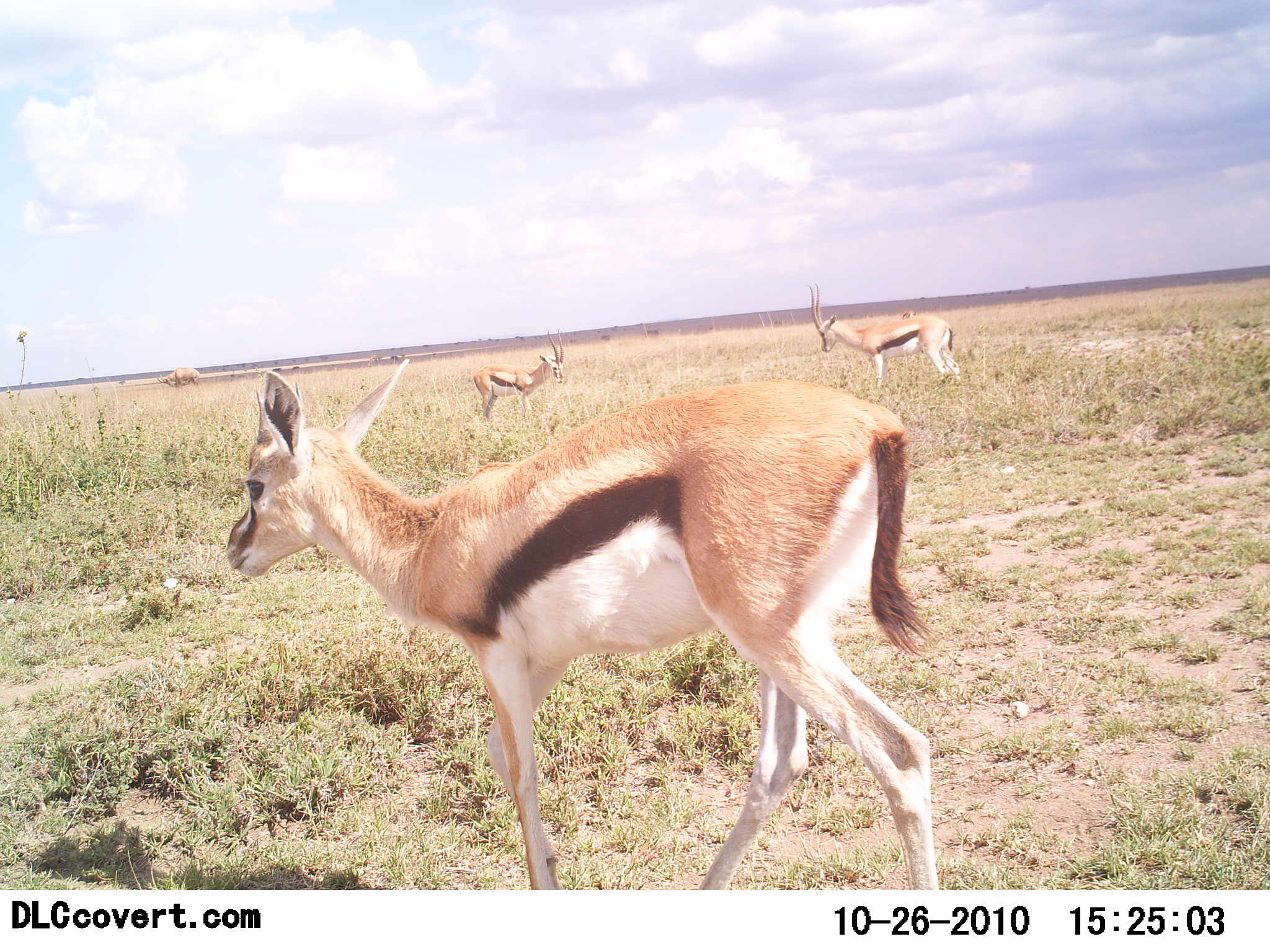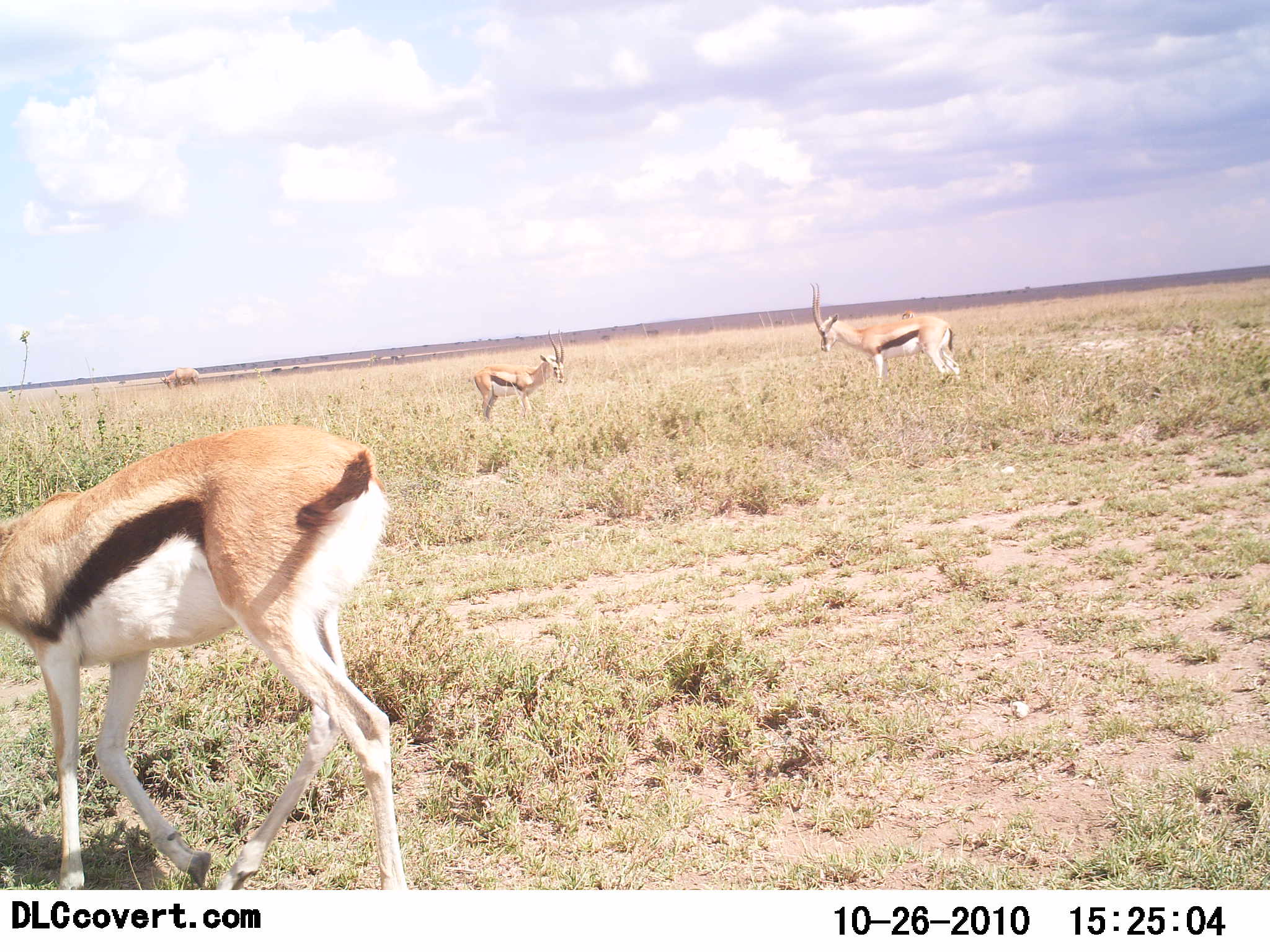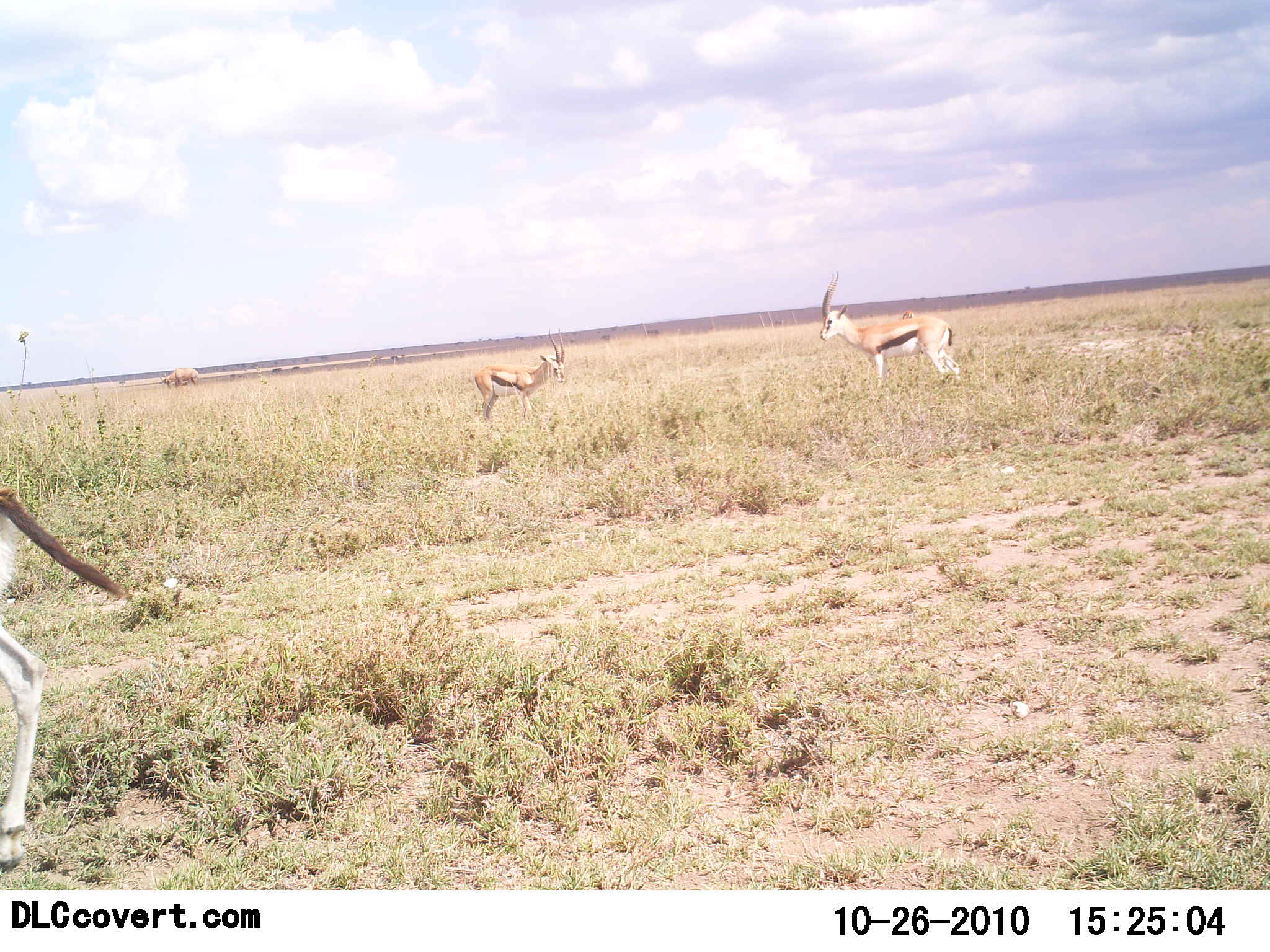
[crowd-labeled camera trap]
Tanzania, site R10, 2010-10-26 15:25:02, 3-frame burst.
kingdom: Animalia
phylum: Chordata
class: Mammalia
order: Artiodactyla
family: Bovidae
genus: Eudorcas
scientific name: Eudorcas thomsonii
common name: thomson's gazelle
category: gazellethomsons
Gazellethomsons (thomson's gazelle) (Eudorcas thomsonii), count 3. Behavior (volunteer vote fractions): standing 74%, resting 11%, moving 84%, interacting 5%. Young present (vote fraction): 5%. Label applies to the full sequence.